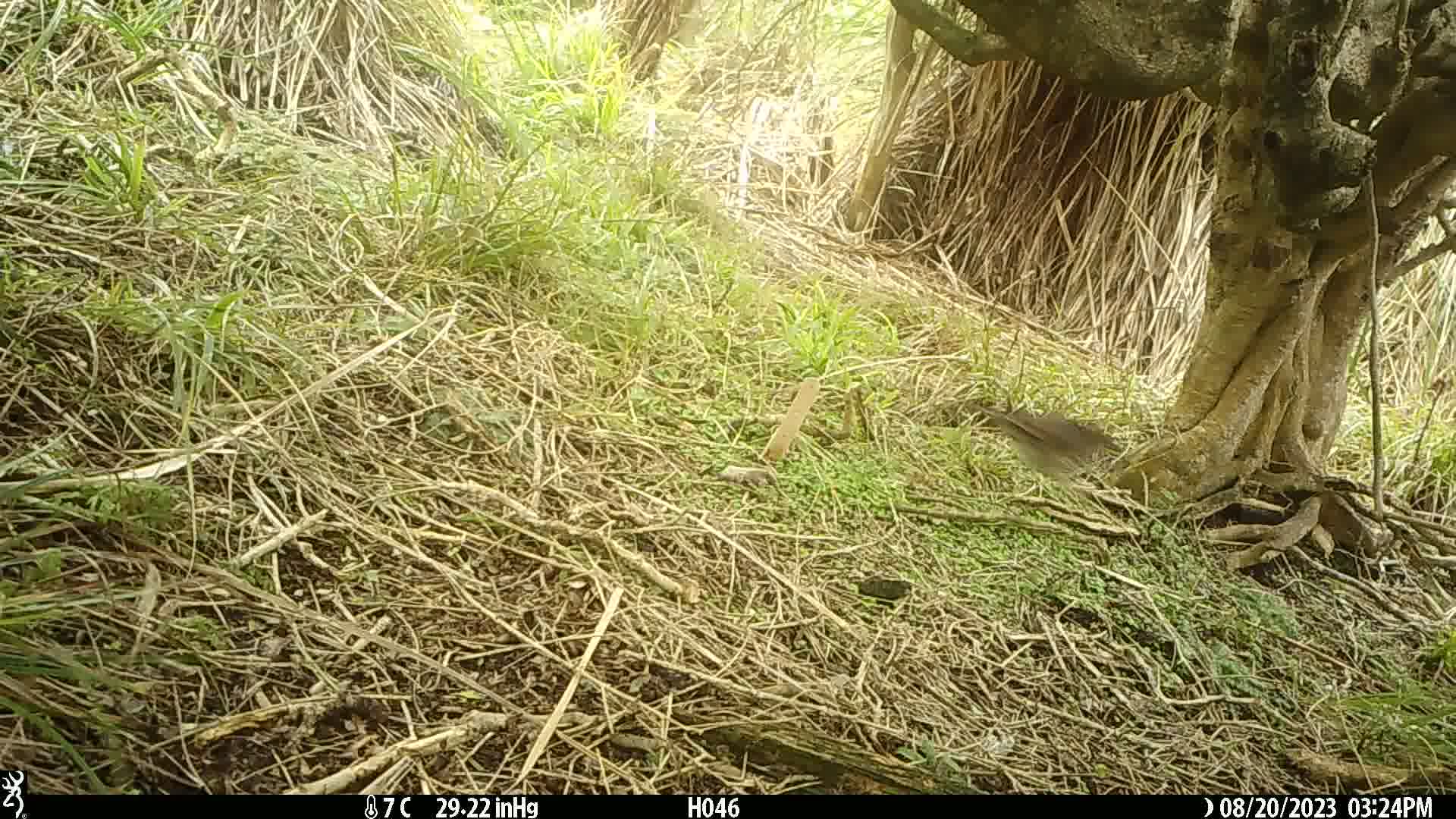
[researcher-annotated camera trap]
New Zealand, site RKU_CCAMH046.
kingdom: Animalia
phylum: Chordata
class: Aves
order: Passeriformes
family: Turdidae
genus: Turdus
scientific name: Turdus philomelos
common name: song thrush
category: thrush